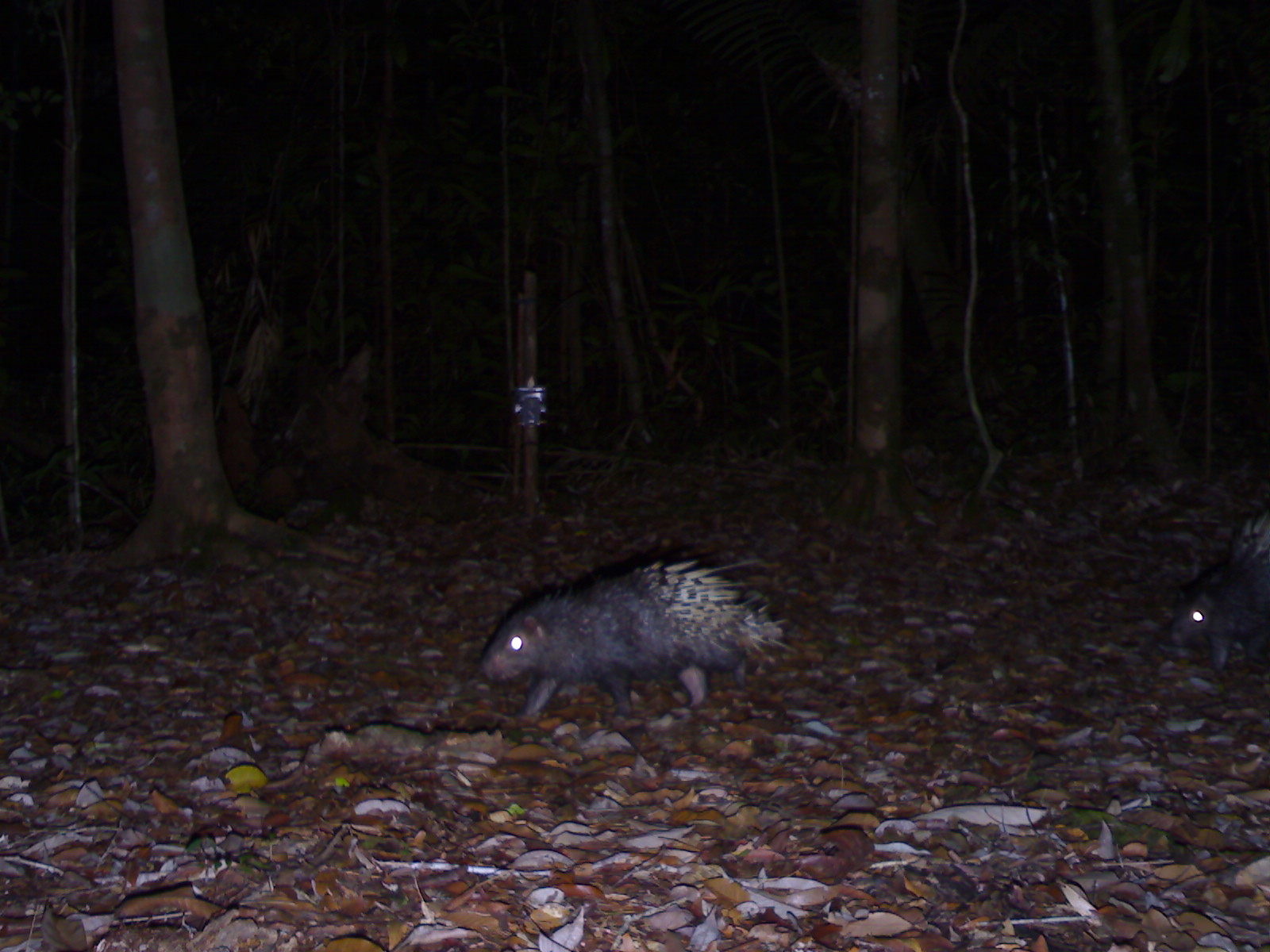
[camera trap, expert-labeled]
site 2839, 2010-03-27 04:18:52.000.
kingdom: Animalia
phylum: Chordata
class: Mammalia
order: Rodentia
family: Hystricidae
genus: Hystrix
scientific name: Hystrix brachyura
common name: east asian porcupine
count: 1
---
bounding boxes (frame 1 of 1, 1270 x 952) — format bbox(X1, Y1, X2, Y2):
hystrix brachyura: bbox(476, 553, 798, 718); bbox(1165, 503, 1268, 677)